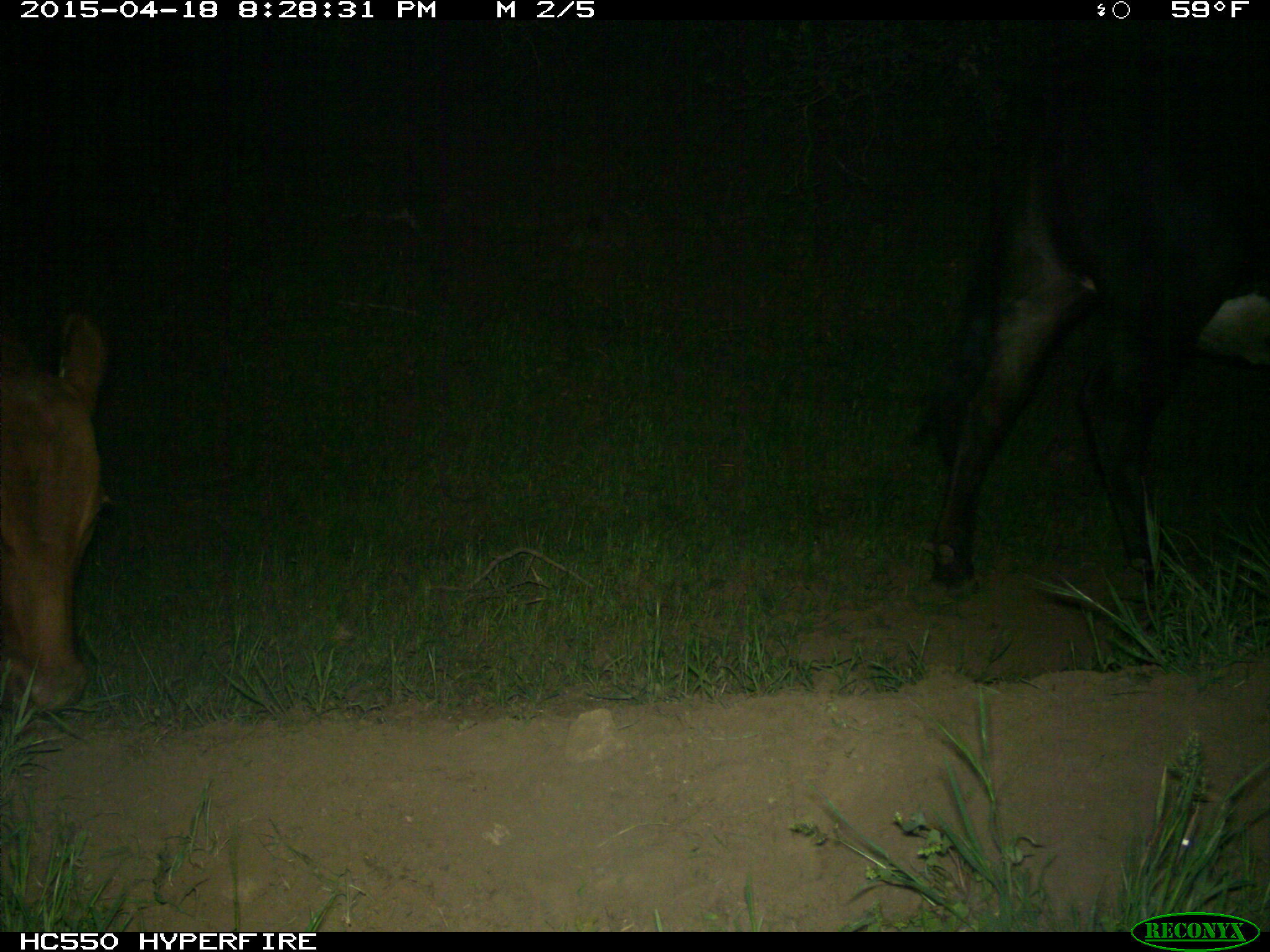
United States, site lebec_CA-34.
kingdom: Animalia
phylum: Chordata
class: Mammalia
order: Artiodactyla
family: Bovidae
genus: Bos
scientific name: Bos taurus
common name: domestic cow